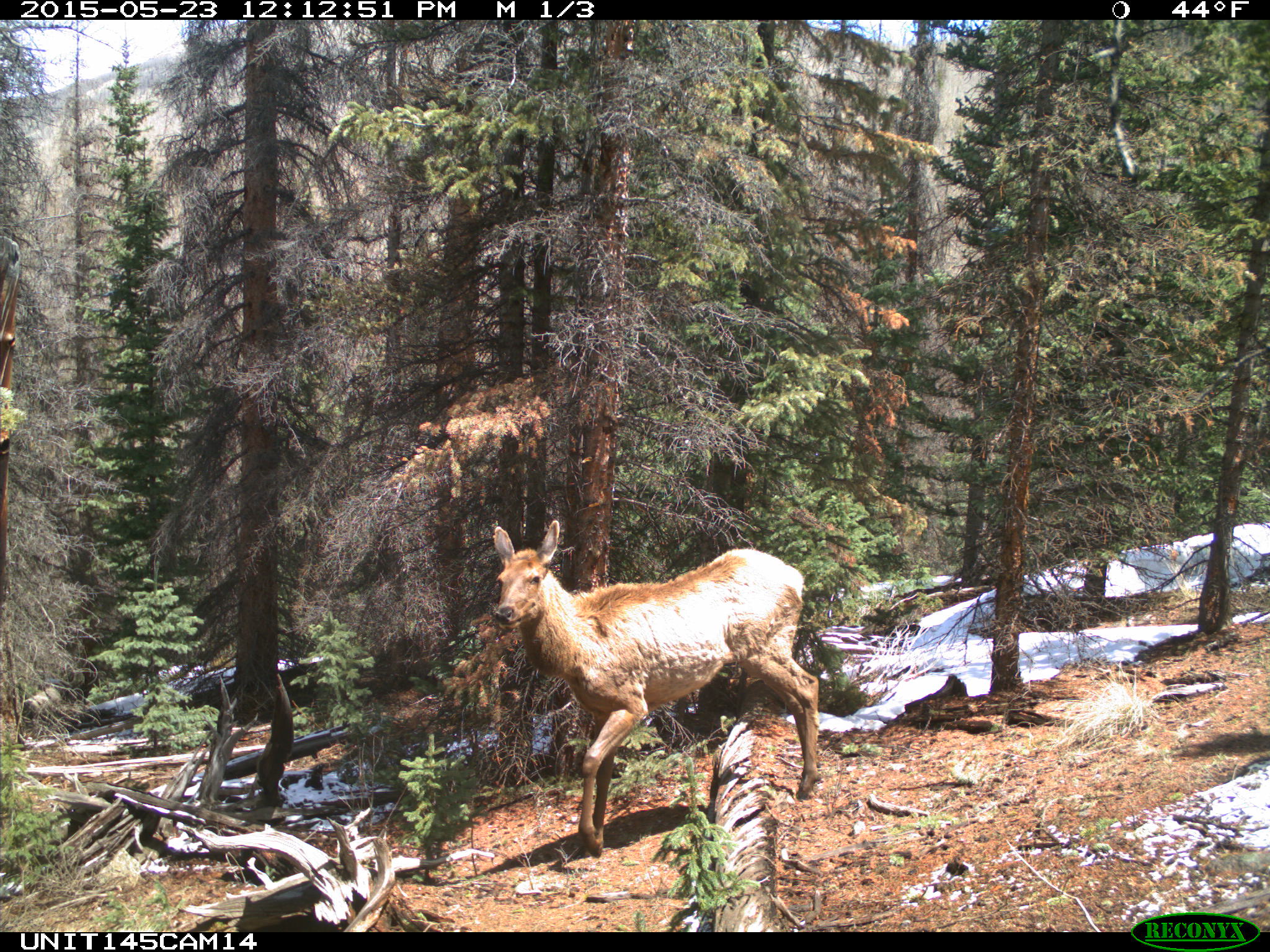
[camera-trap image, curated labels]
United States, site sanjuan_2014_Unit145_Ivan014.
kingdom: Animalia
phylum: Chordata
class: Mammalia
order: Artiodactyla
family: Cervidae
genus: Cervus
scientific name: Cervus elaphus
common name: red deer